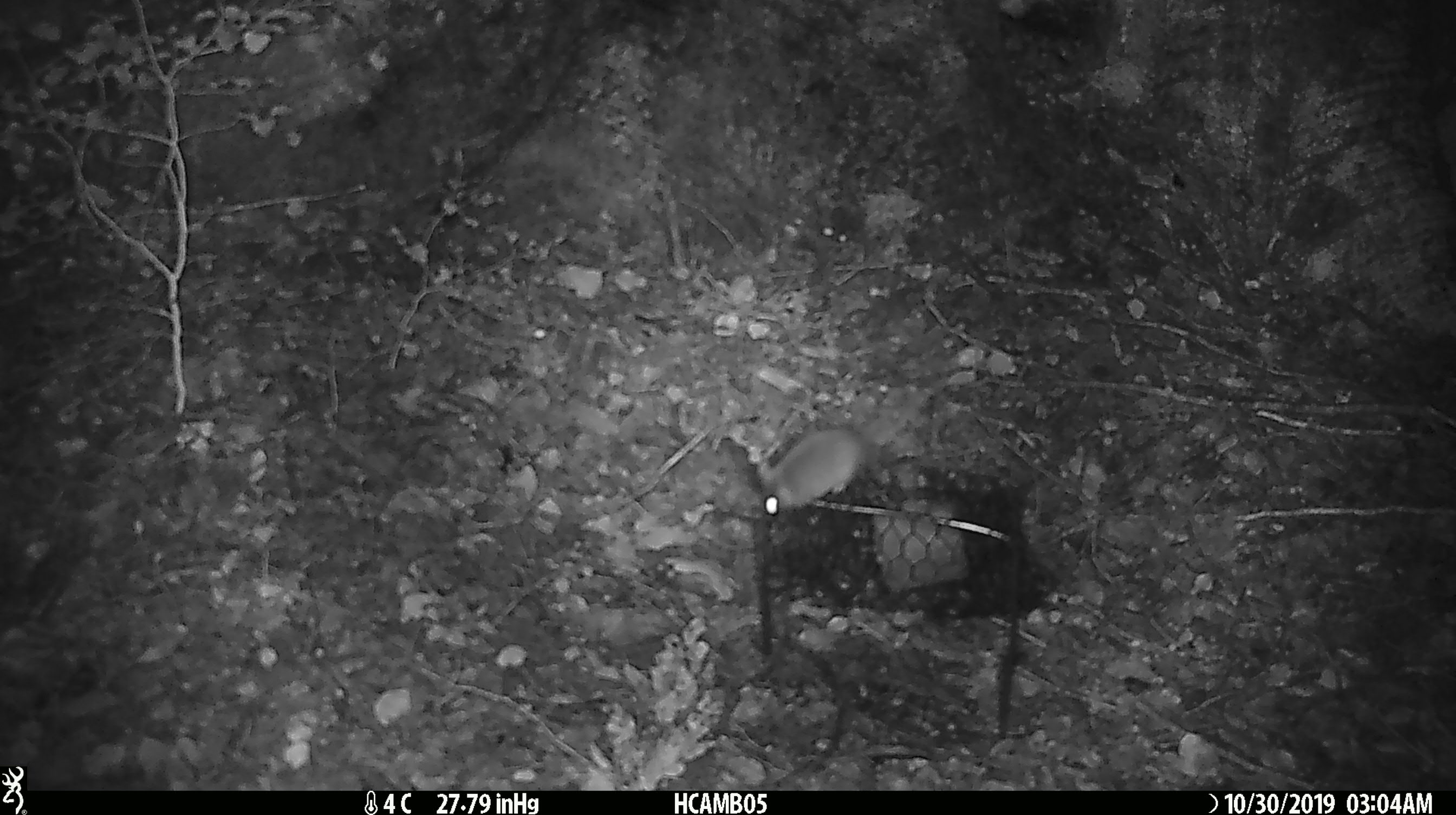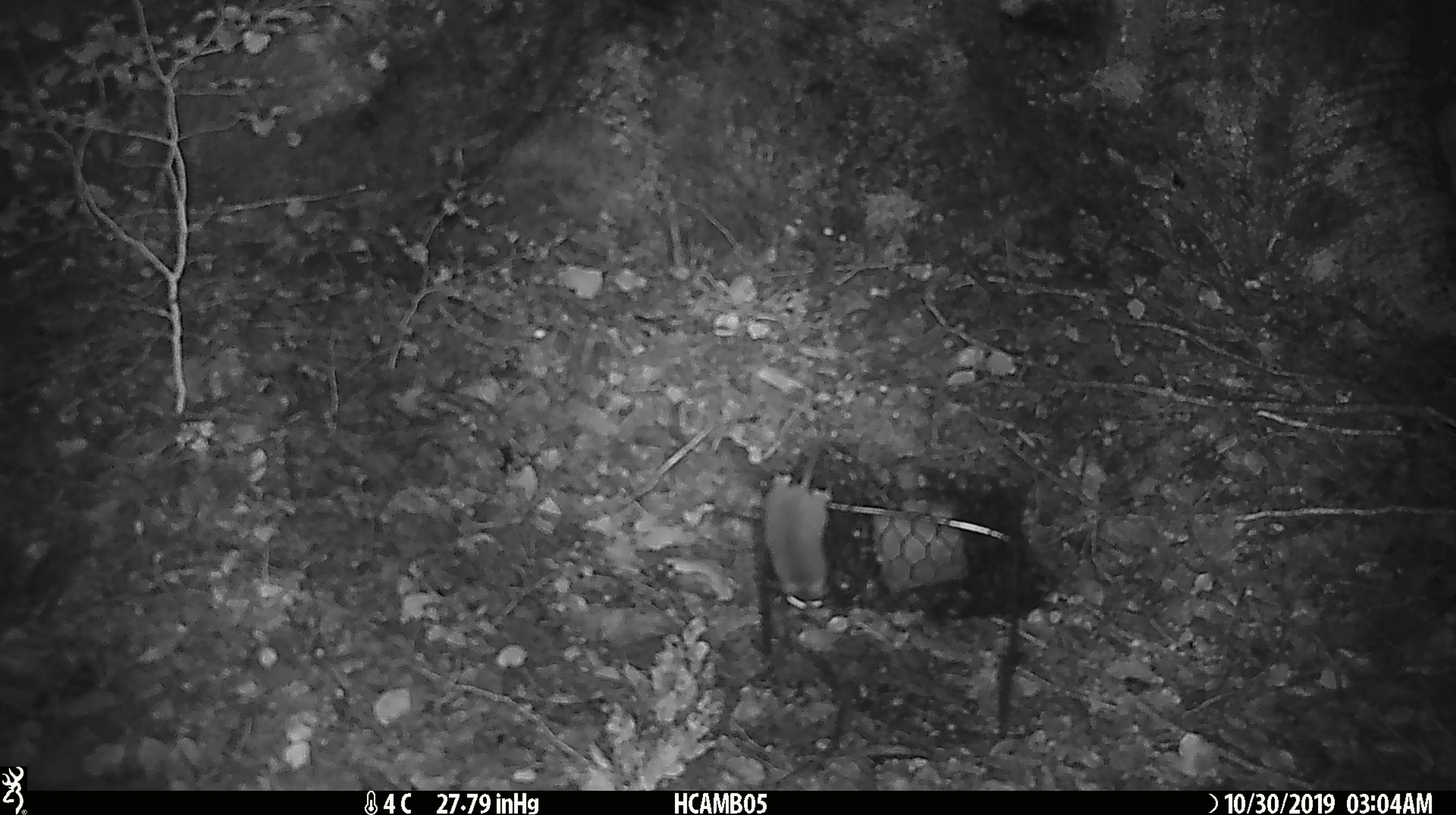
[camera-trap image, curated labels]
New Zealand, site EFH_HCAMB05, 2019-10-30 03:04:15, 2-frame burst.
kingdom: Animalia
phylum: Chordata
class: Mammalia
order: Rodentia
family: Muridae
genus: Mus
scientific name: Mus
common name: mouse